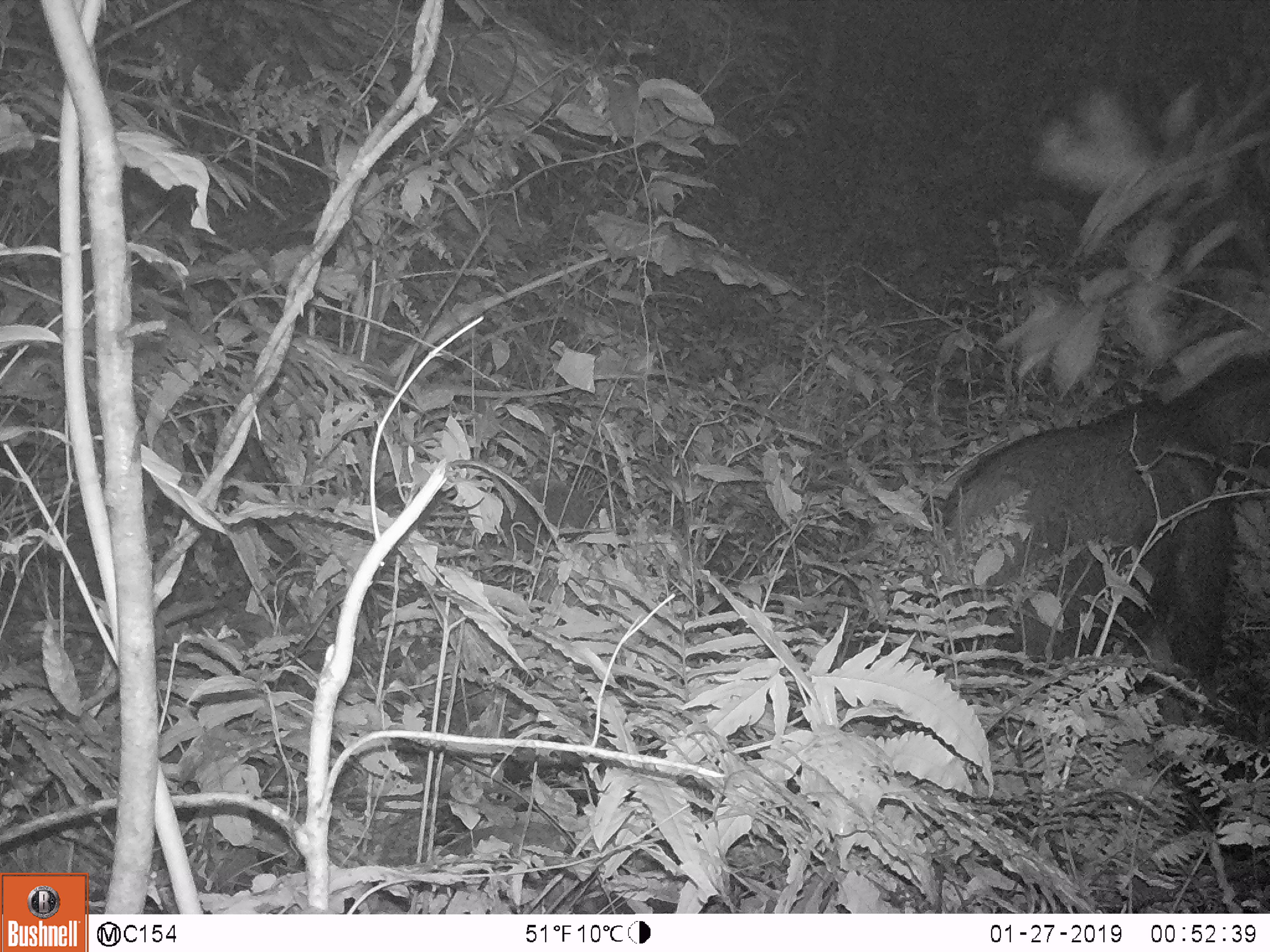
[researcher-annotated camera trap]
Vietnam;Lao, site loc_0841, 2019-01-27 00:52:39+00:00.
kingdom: Animalia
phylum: Chordata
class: Mammalia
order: Artiodactyla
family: Bovidae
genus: Capricornis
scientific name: Capricornis sumatraensis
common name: chinese serow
Chinese serow (Capricornis sumatraensis). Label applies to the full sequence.